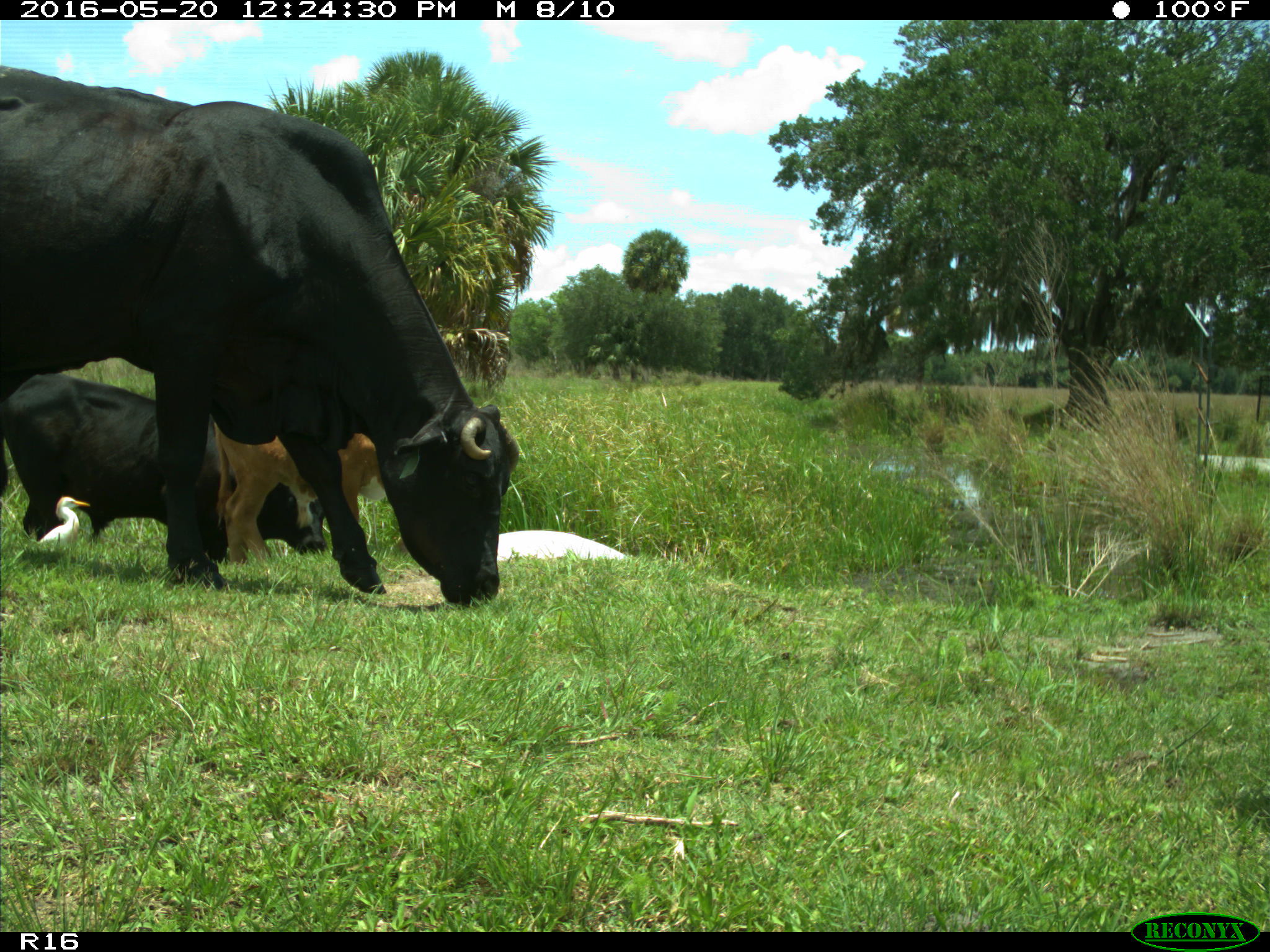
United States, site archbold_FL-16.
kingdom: Animalia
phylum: Chordata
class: Mammalia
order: Artiodactyla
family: Bovidae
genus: Bos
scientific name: Bos taurus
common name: domestic cow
Bos taurus (domestic cow).